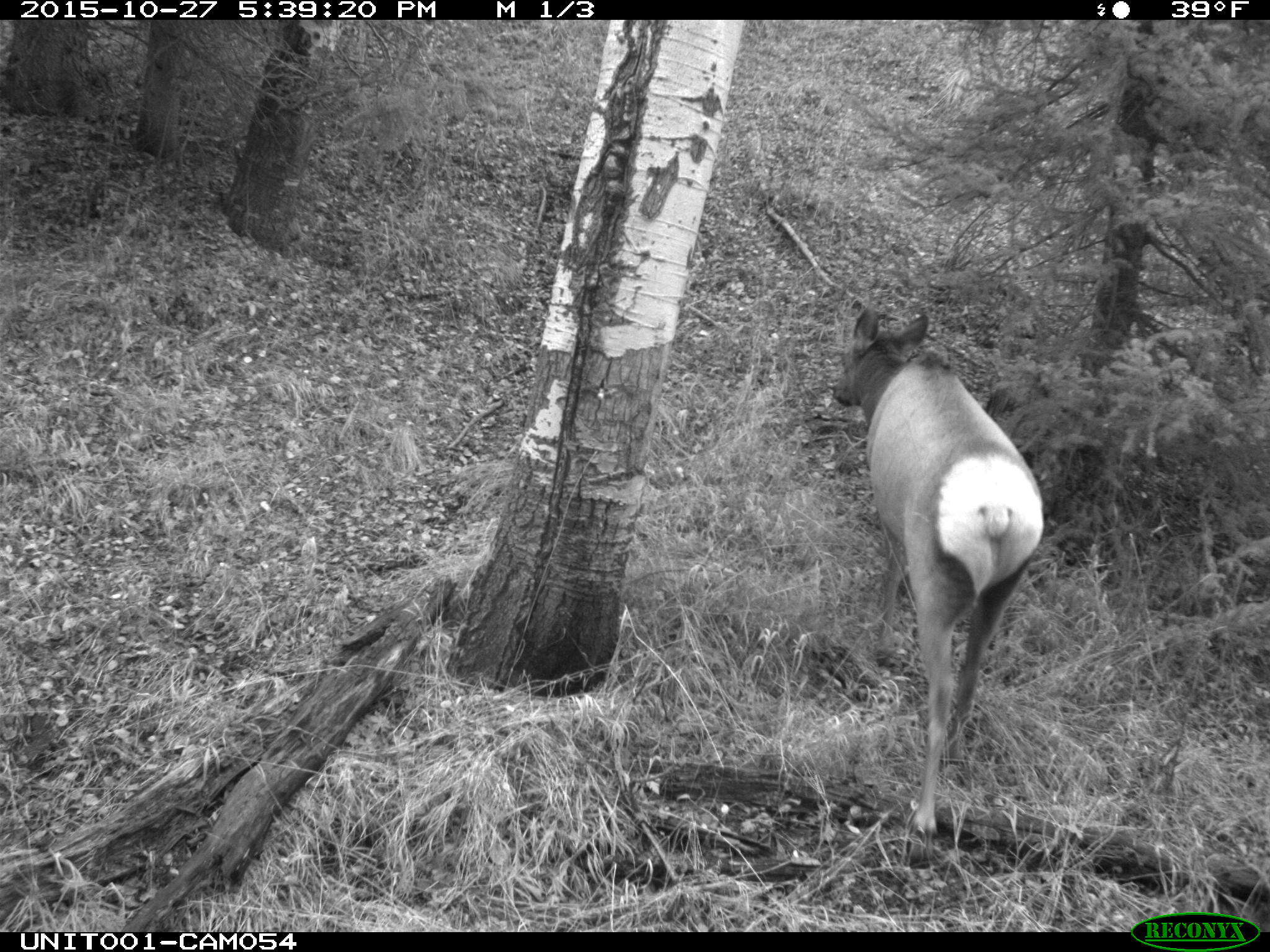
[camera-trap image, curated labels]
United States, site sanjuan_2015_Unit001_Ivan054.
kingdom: Animalia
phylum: Chordata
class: Mammalia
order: Artiodactyla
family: Cervidae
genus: Cervus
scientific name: Cervus elaphus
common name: red deer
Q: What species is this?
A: Cervus elaphus (red deer).